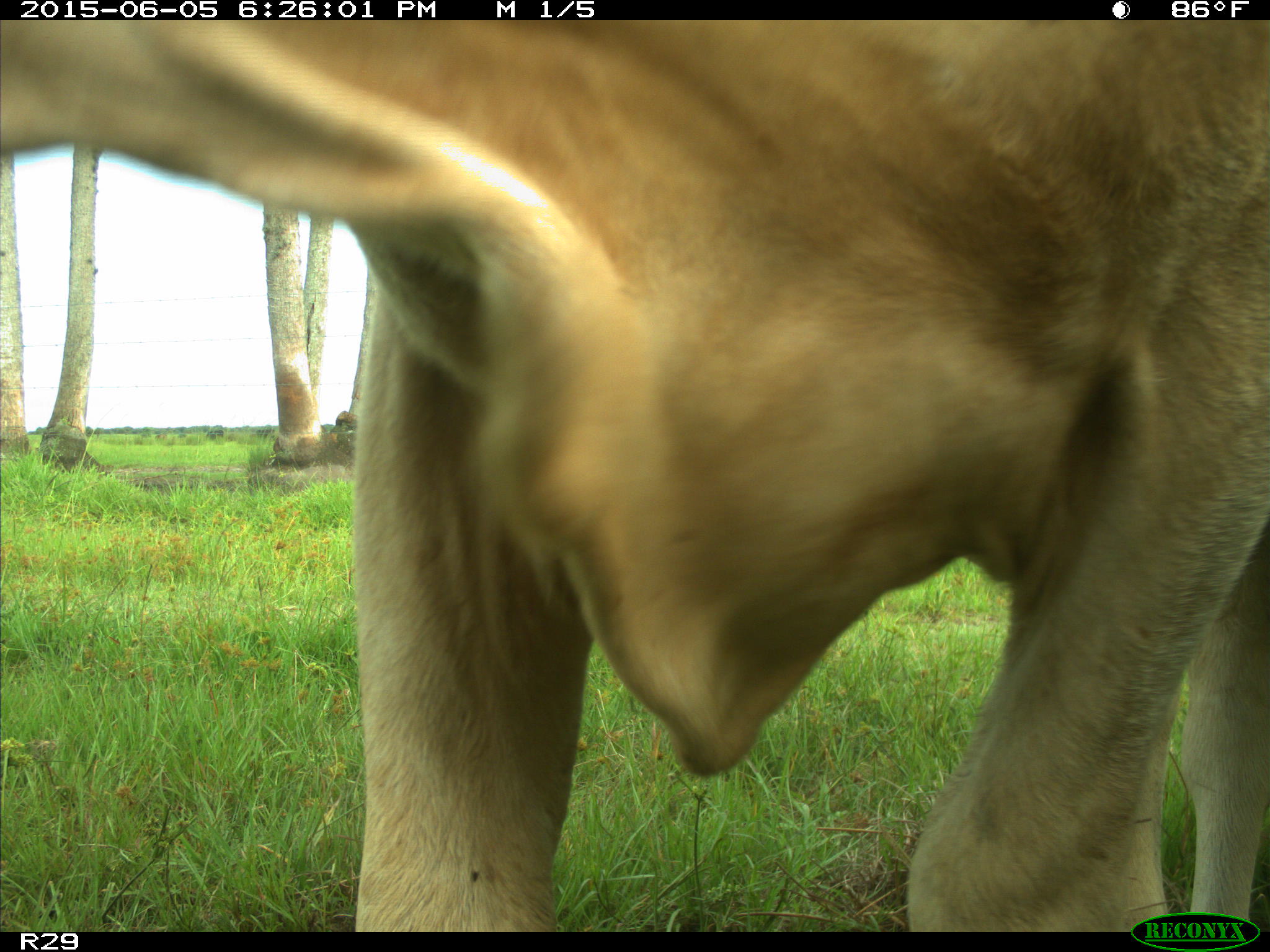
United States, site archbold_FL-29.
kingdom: Animalia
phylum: Chordata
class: Mammalia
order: Artiodactyla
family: Bovidae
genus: Bos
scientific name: Bos taurus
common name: domestic cow